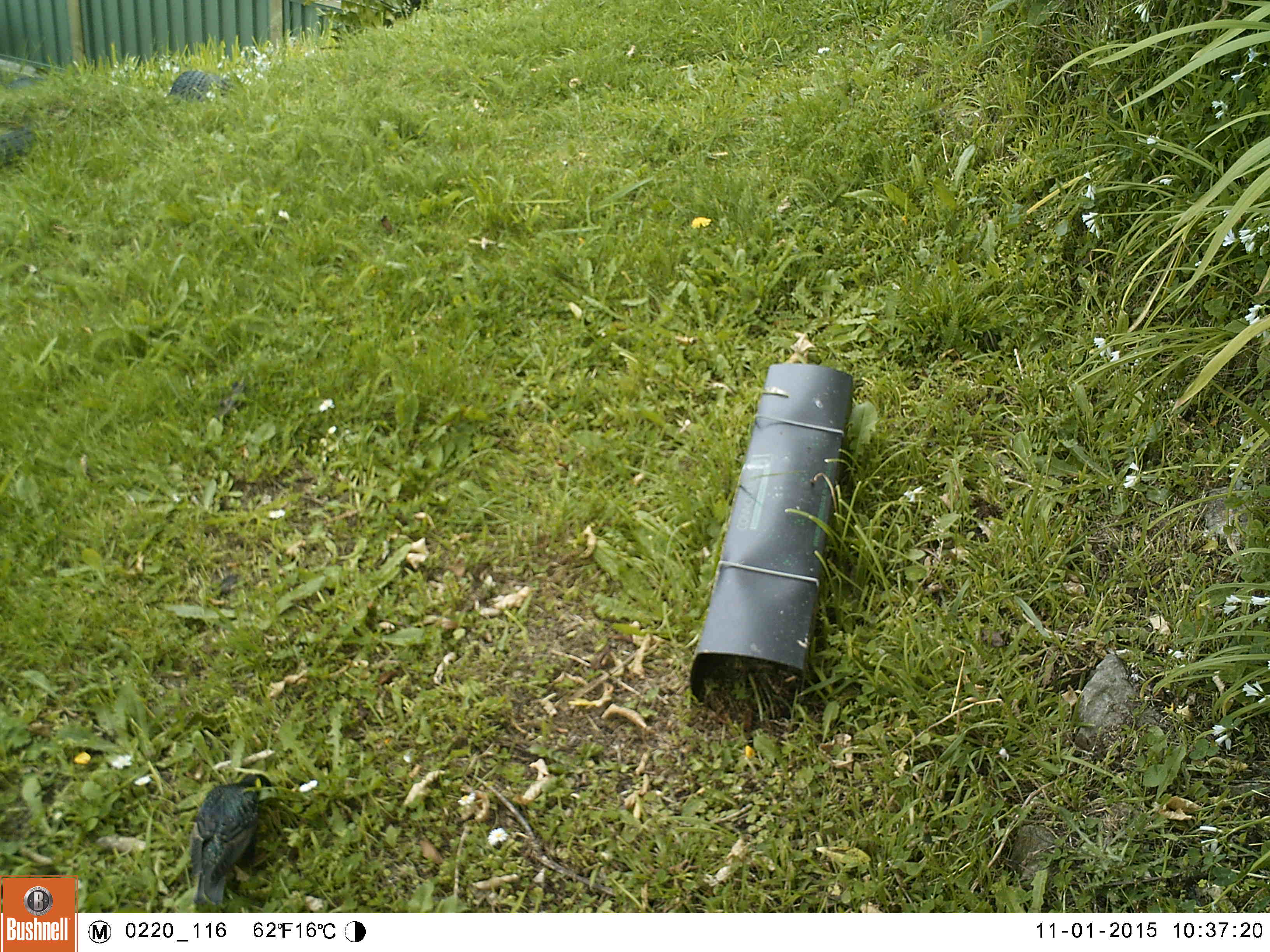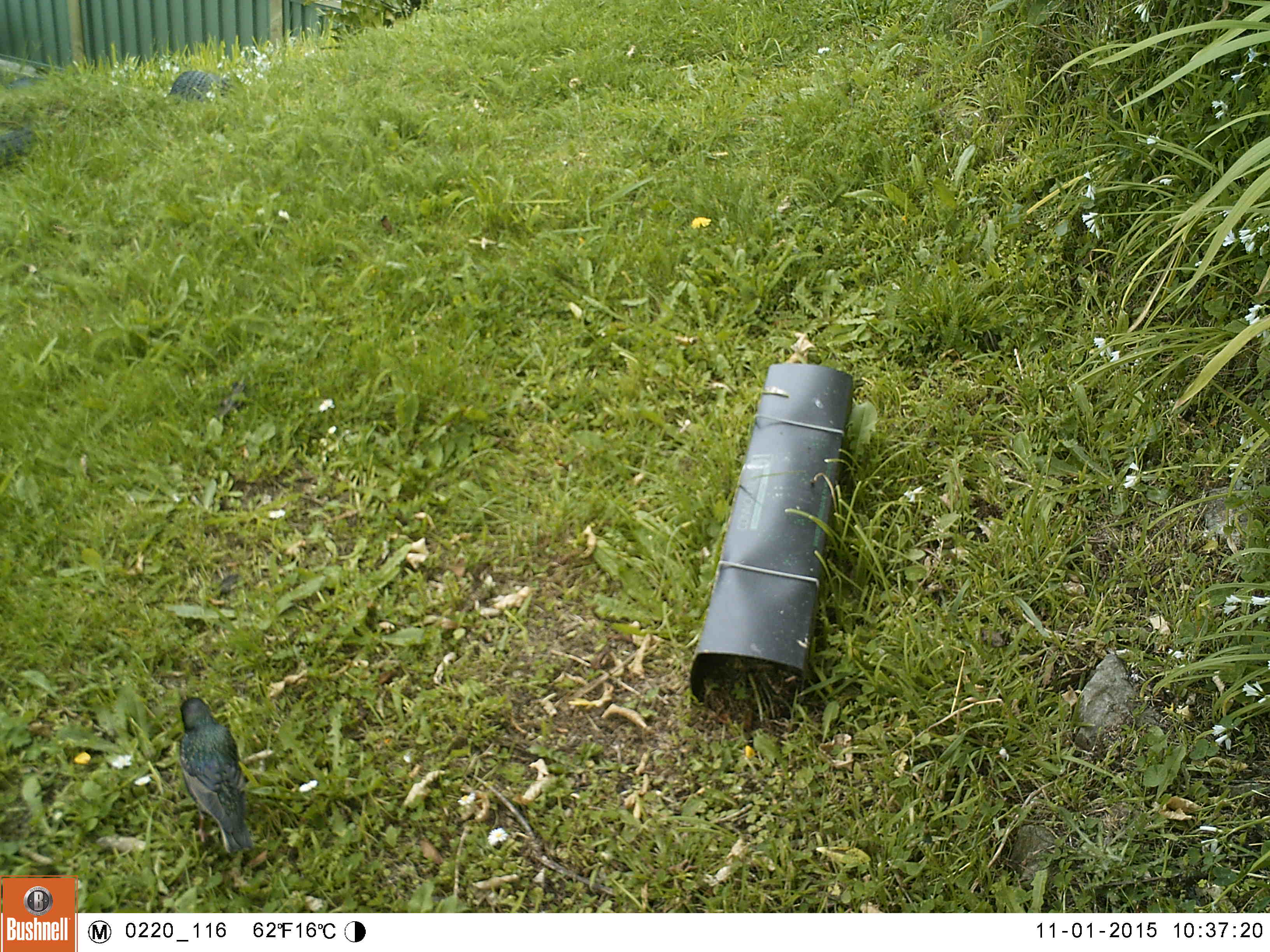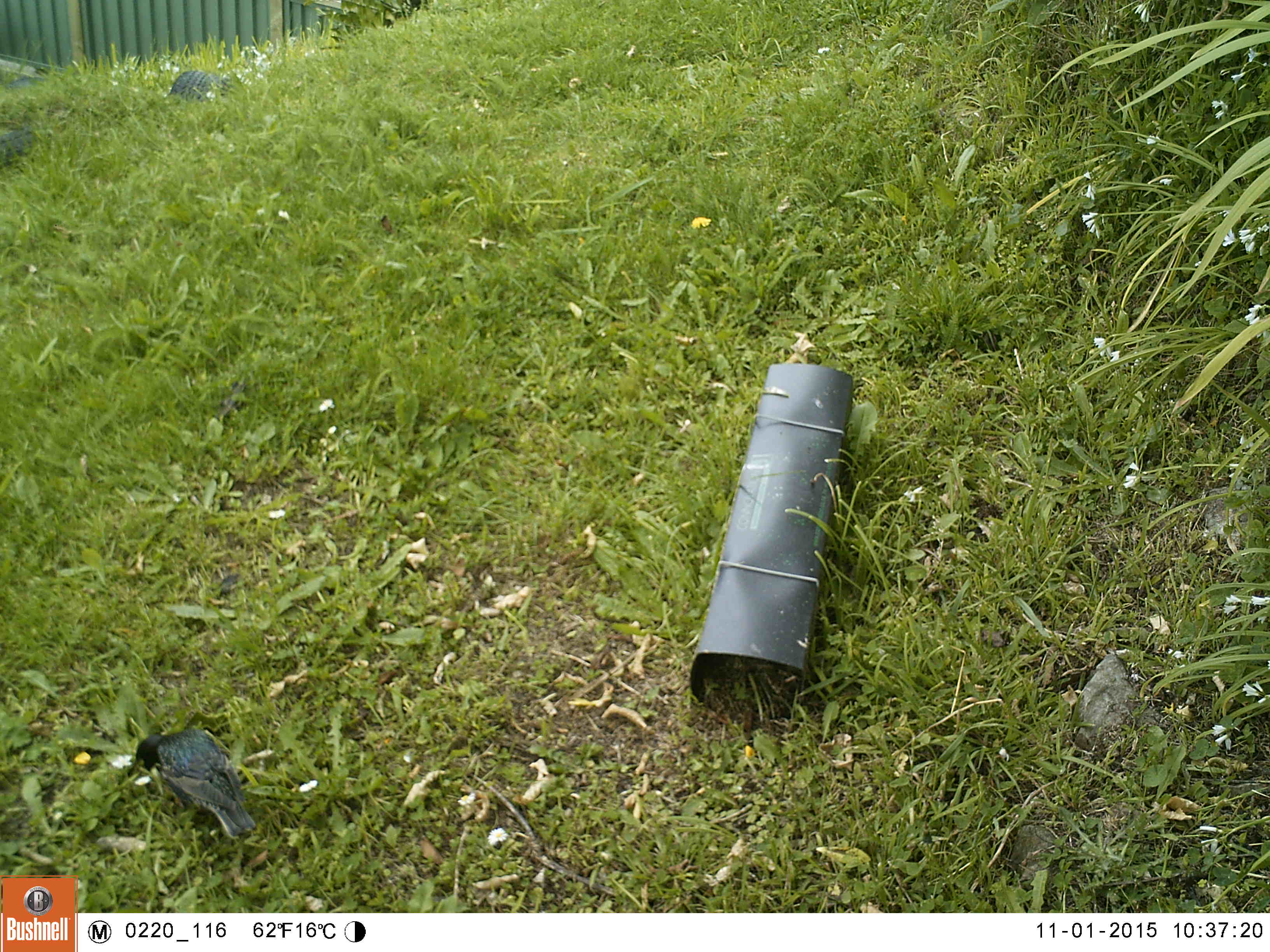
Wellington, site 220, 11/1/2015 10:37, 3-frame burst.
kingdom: Animalia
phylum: Chordata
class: Aves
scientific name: Aves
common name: bird